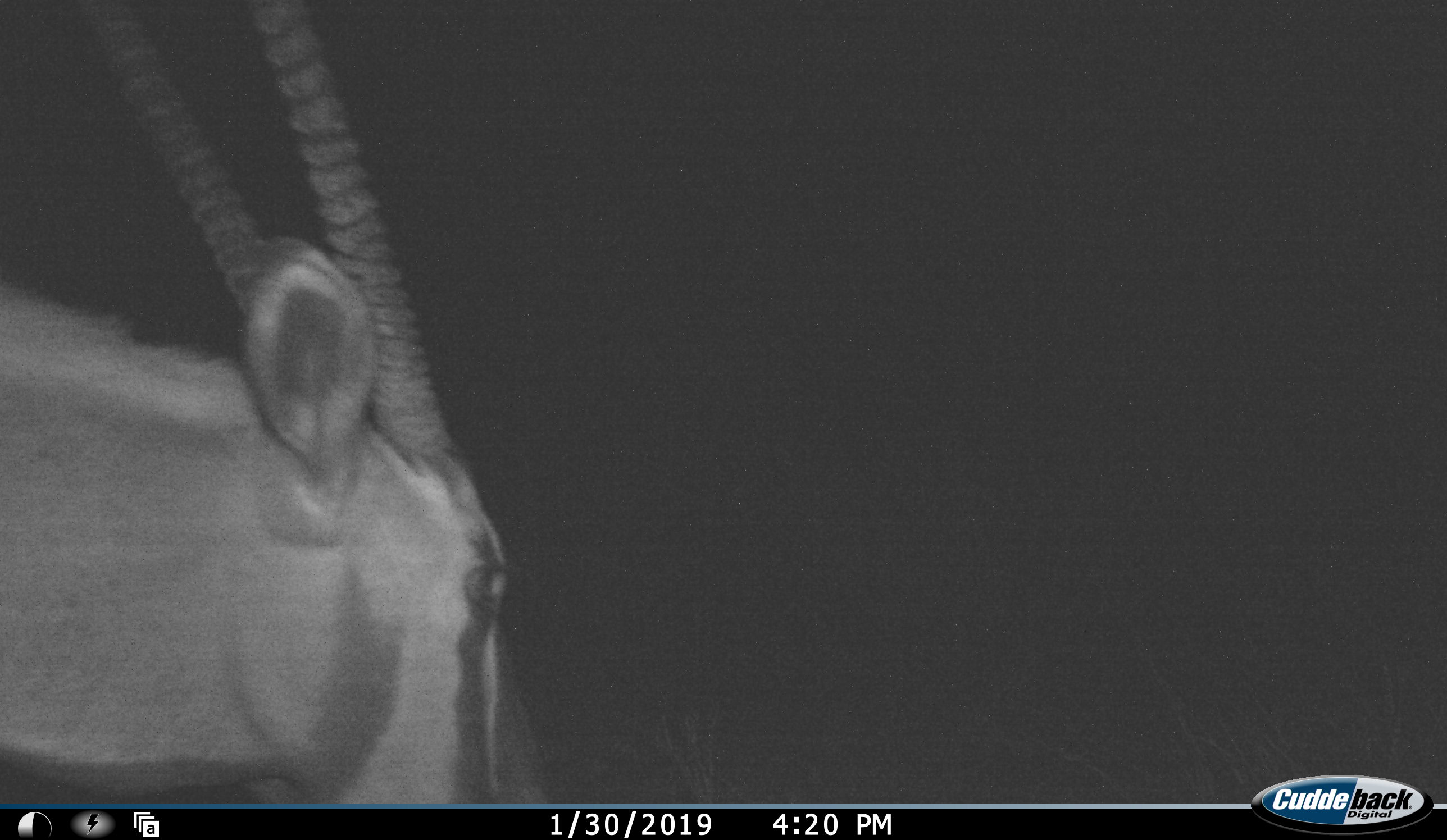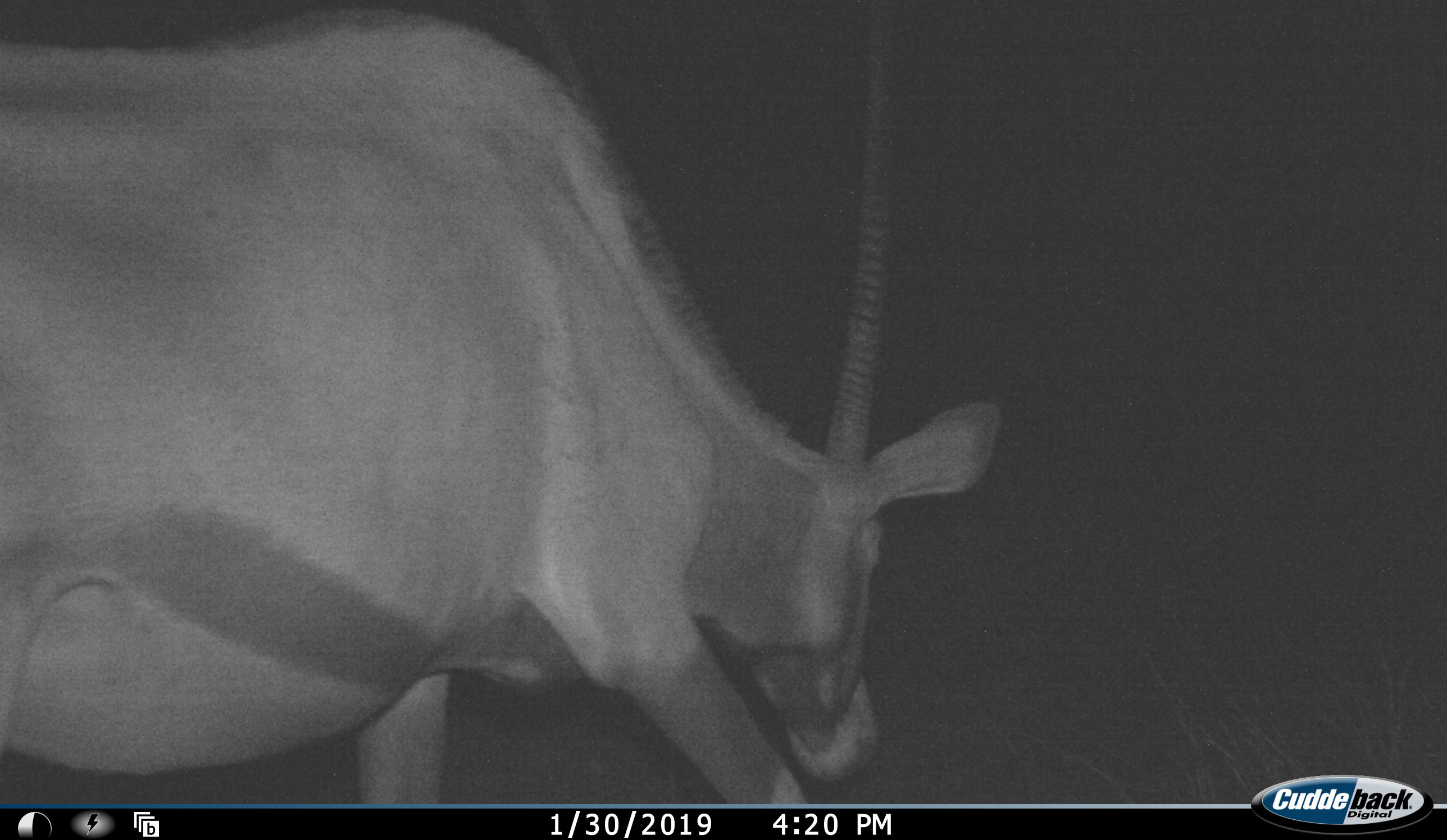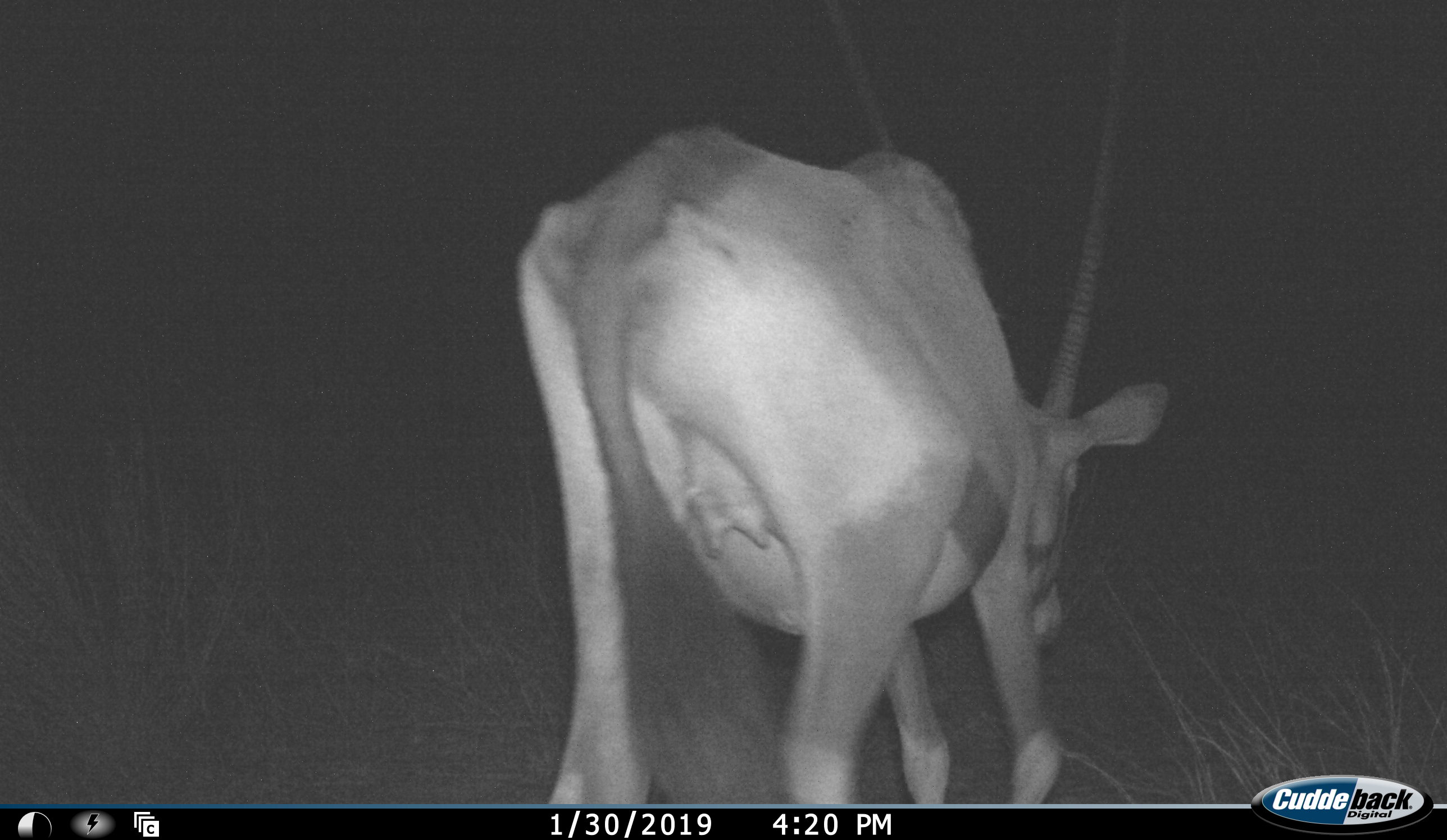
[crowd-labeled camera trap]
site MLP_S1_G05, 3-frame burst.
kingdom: Animalia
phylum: Chordata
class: Mammalia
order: Artiodactyla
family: Bovidae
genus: Oryx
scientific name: Oryx gazella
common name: gemsbok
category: oryx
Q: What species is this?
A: Oryx (gemsbok) (Oryx gazella).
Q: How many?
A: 1.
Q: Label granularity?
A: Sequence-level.